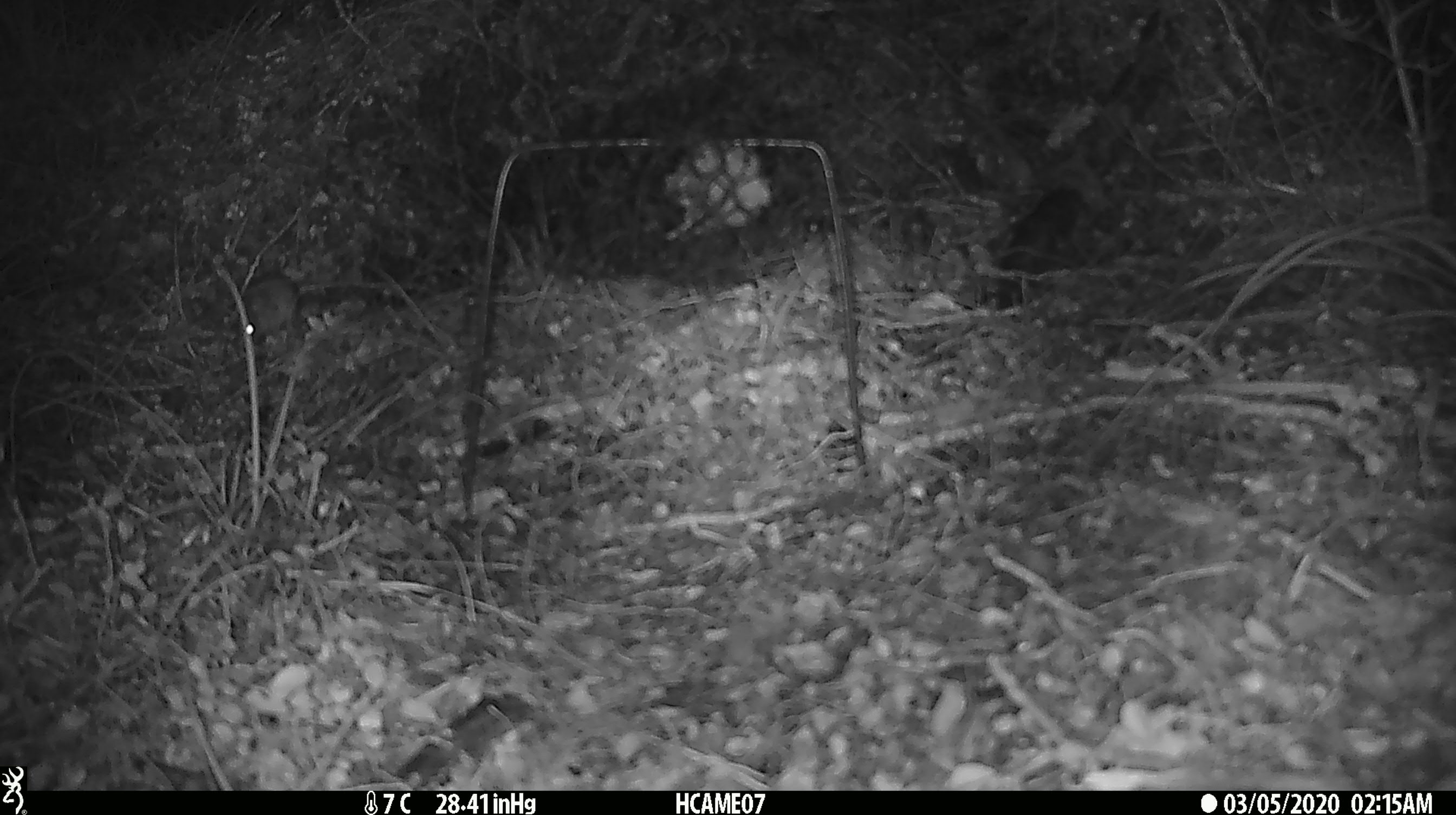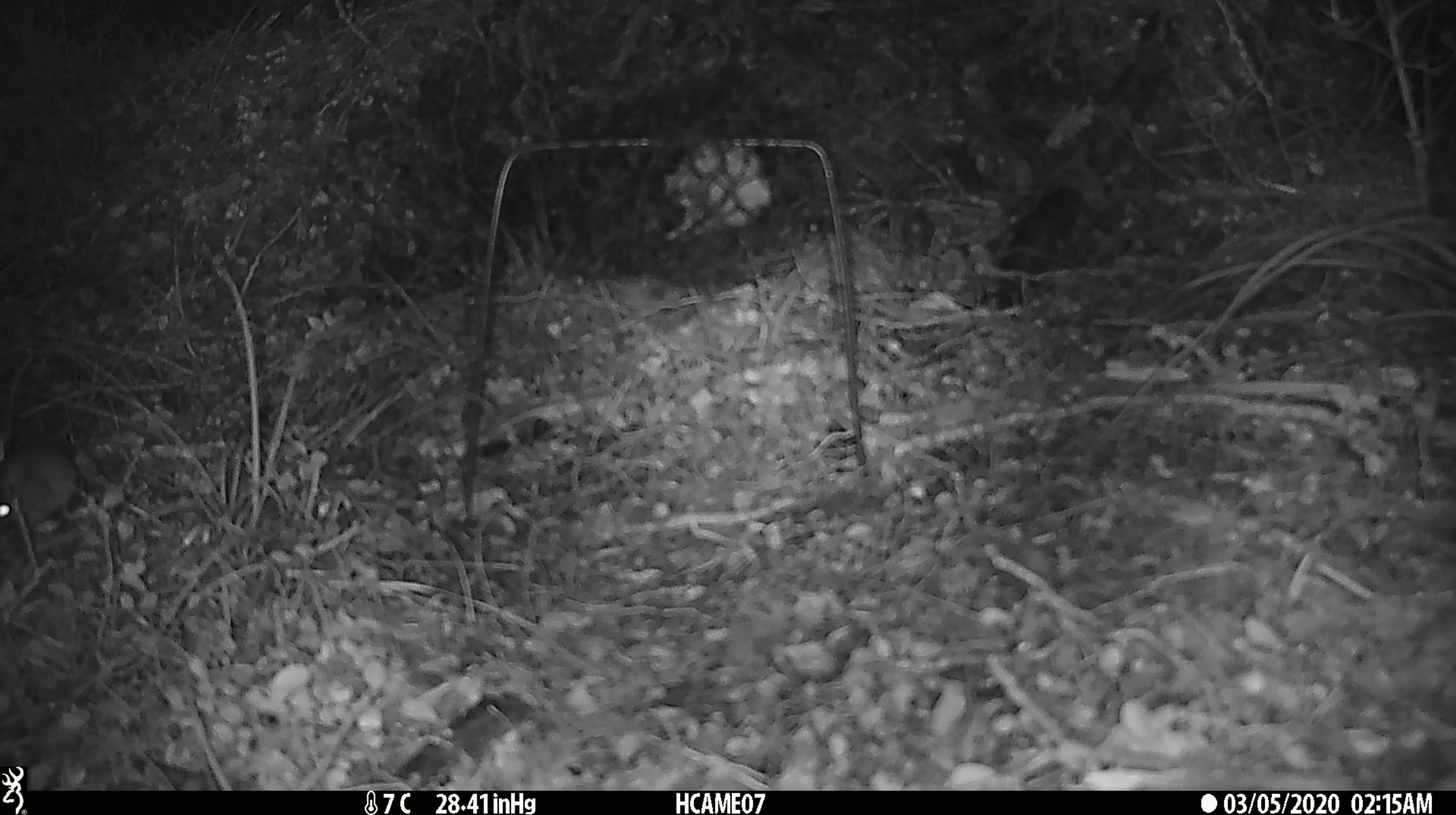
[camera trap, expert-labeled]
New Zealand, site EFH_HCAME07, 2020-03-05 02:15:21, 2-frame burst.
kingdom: Animalia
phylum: Chordata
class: Mammalia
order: Rodentia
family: Muridae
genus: Mus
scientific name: Mus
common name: mouse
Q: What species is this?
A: Mouse (Mus).